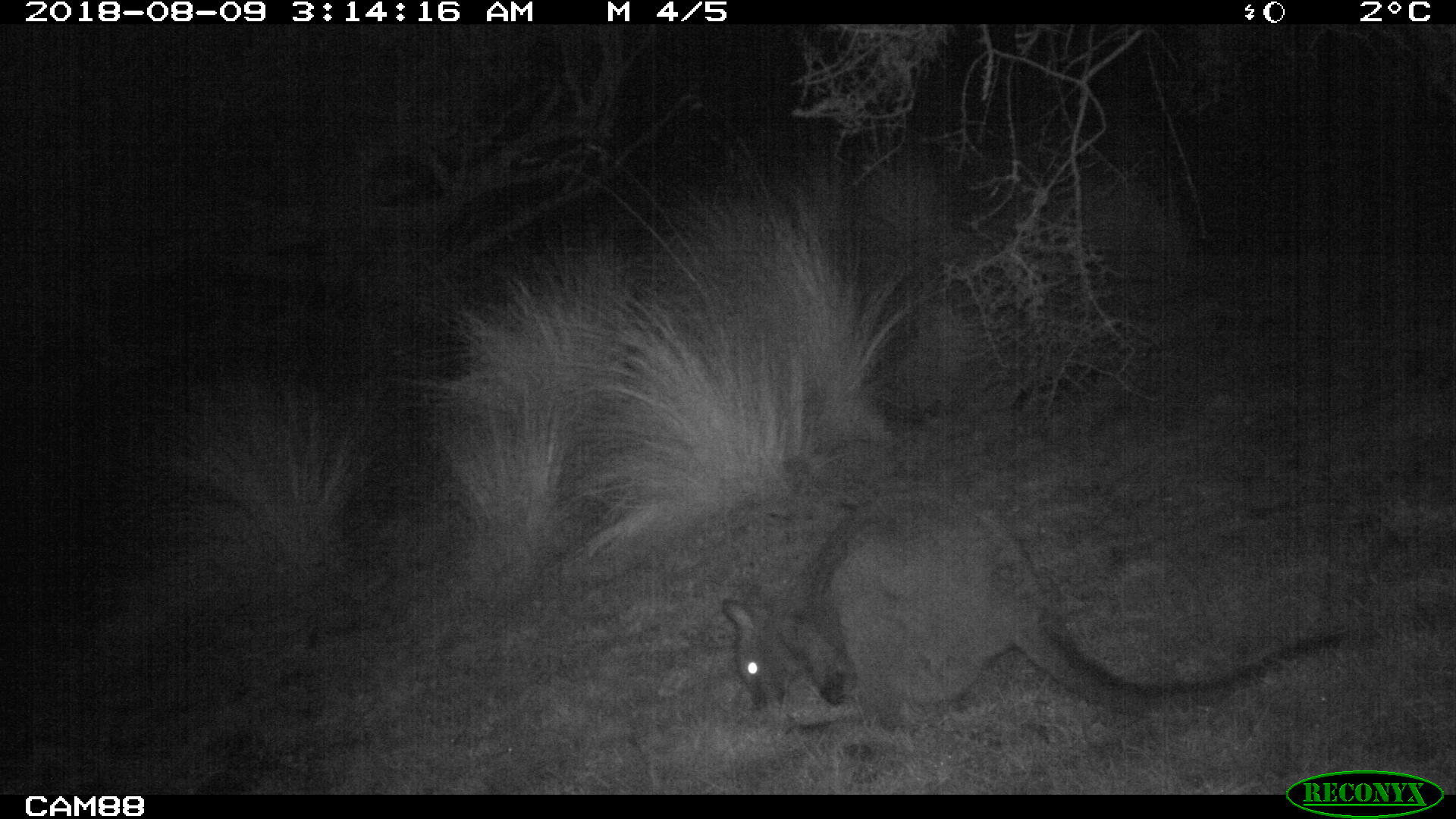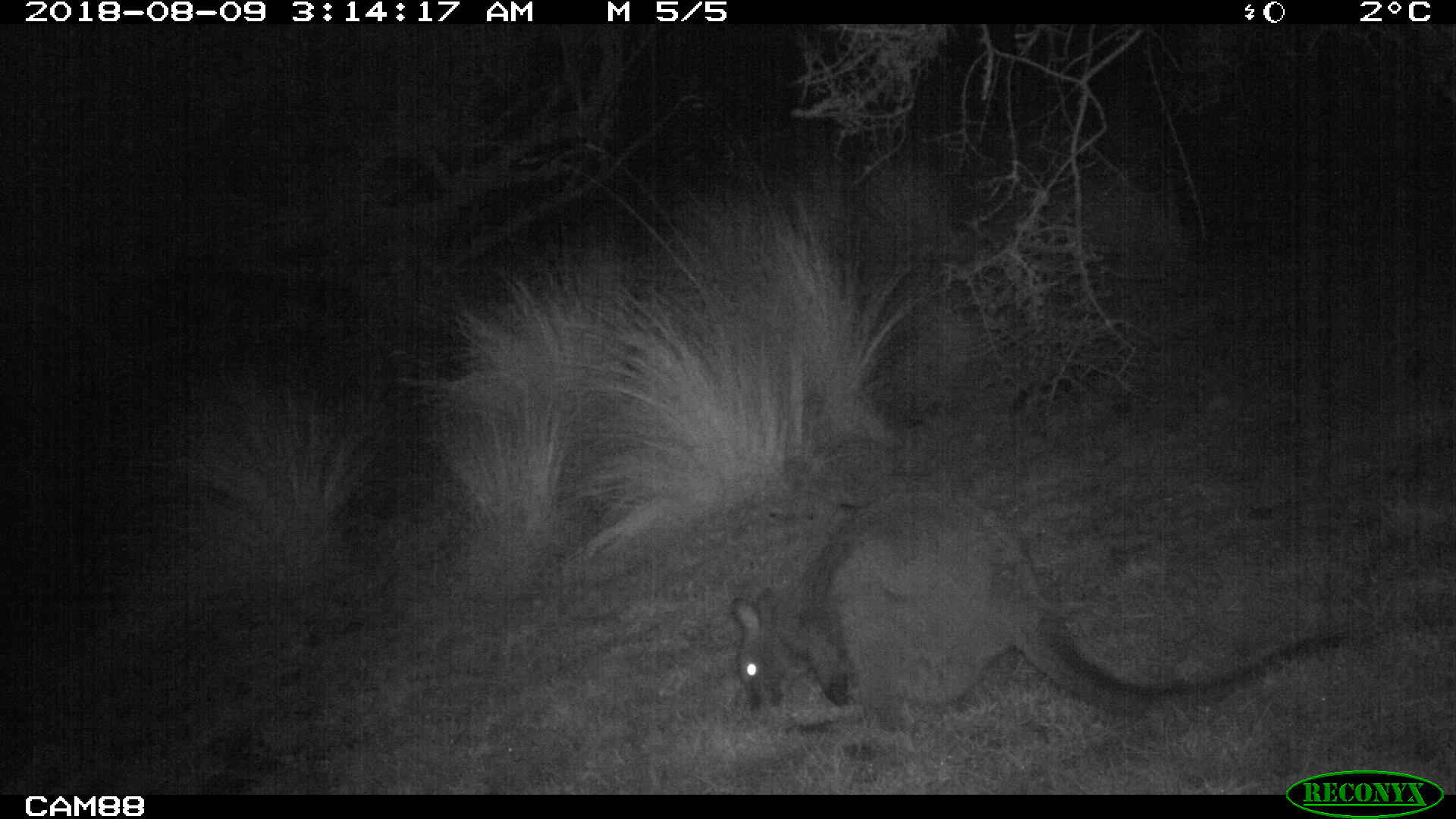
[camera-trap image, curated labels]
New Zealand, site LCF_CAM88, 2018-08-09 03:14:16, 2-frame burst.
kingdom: Animalia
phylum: Chordata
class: Mammalia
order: Diprotodontia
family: Macropodidae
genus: Notamacropus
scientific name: Notamacropus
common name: wallaby